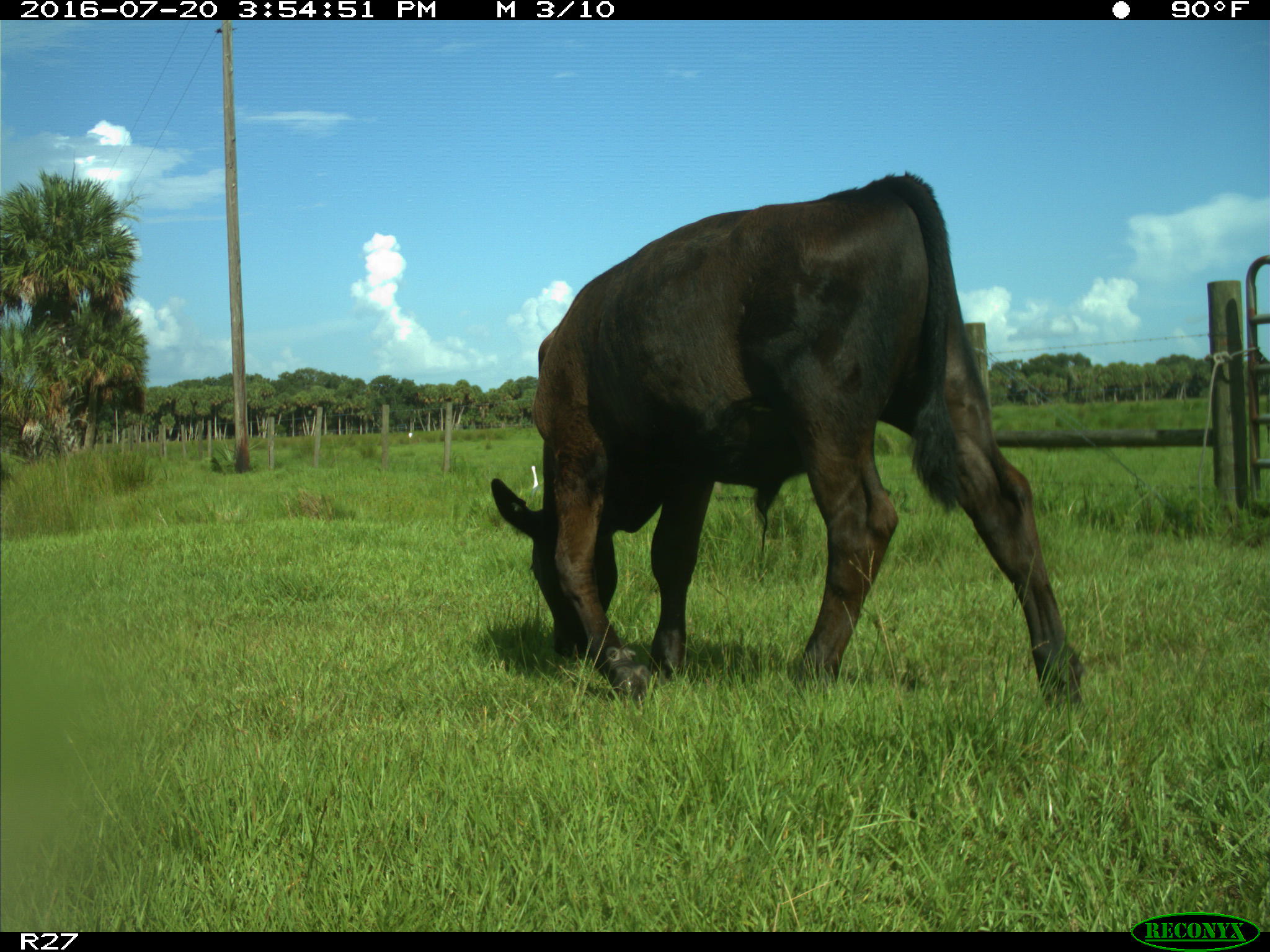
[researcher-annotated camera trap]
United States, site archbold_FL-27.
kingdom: Animalia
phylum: Chordata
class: Mammalia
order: Artiodactyla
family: Bovidae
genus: Bos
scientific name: Bos taurus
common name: domestic cow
Bos taurus (domestic cow).